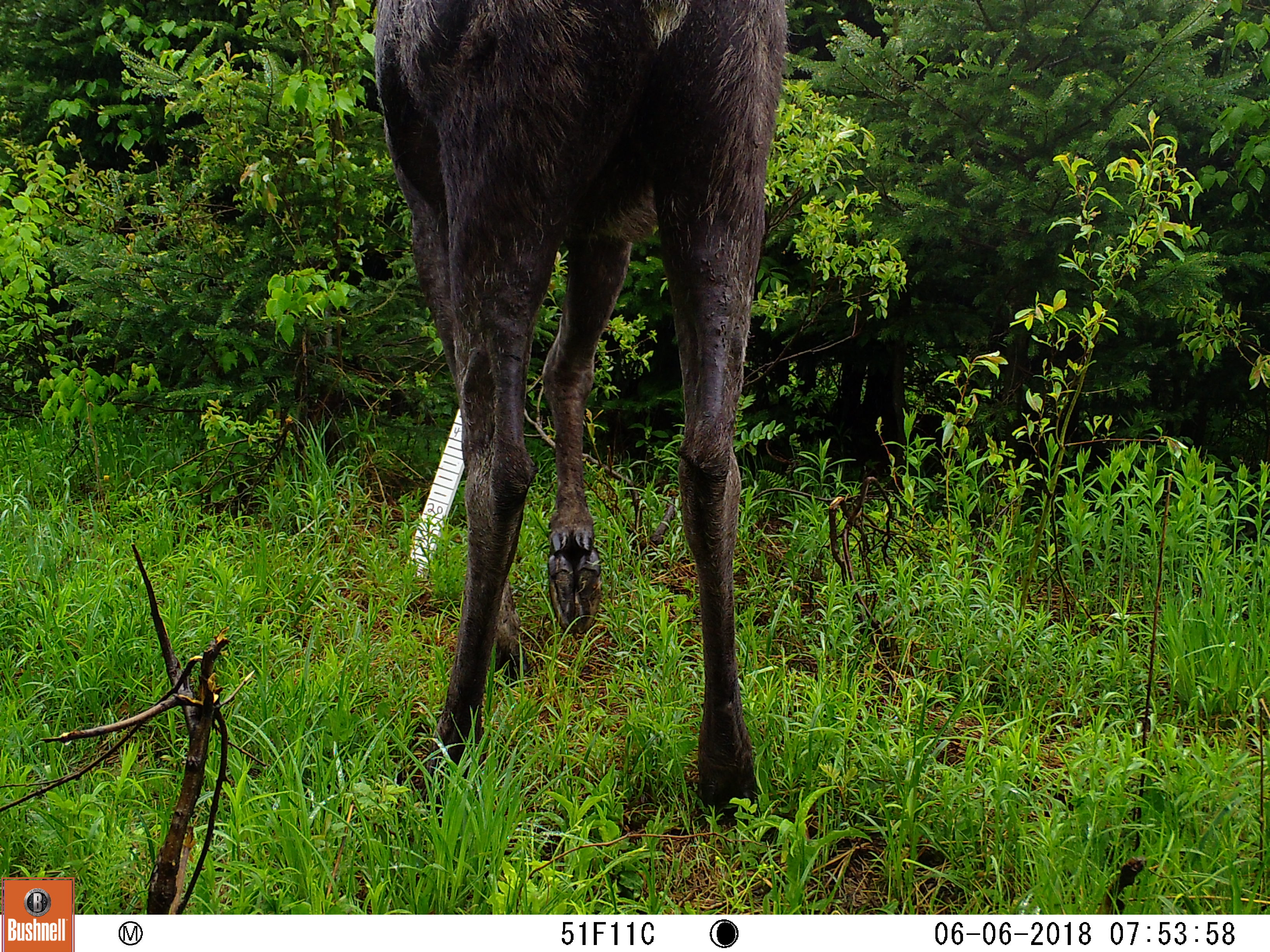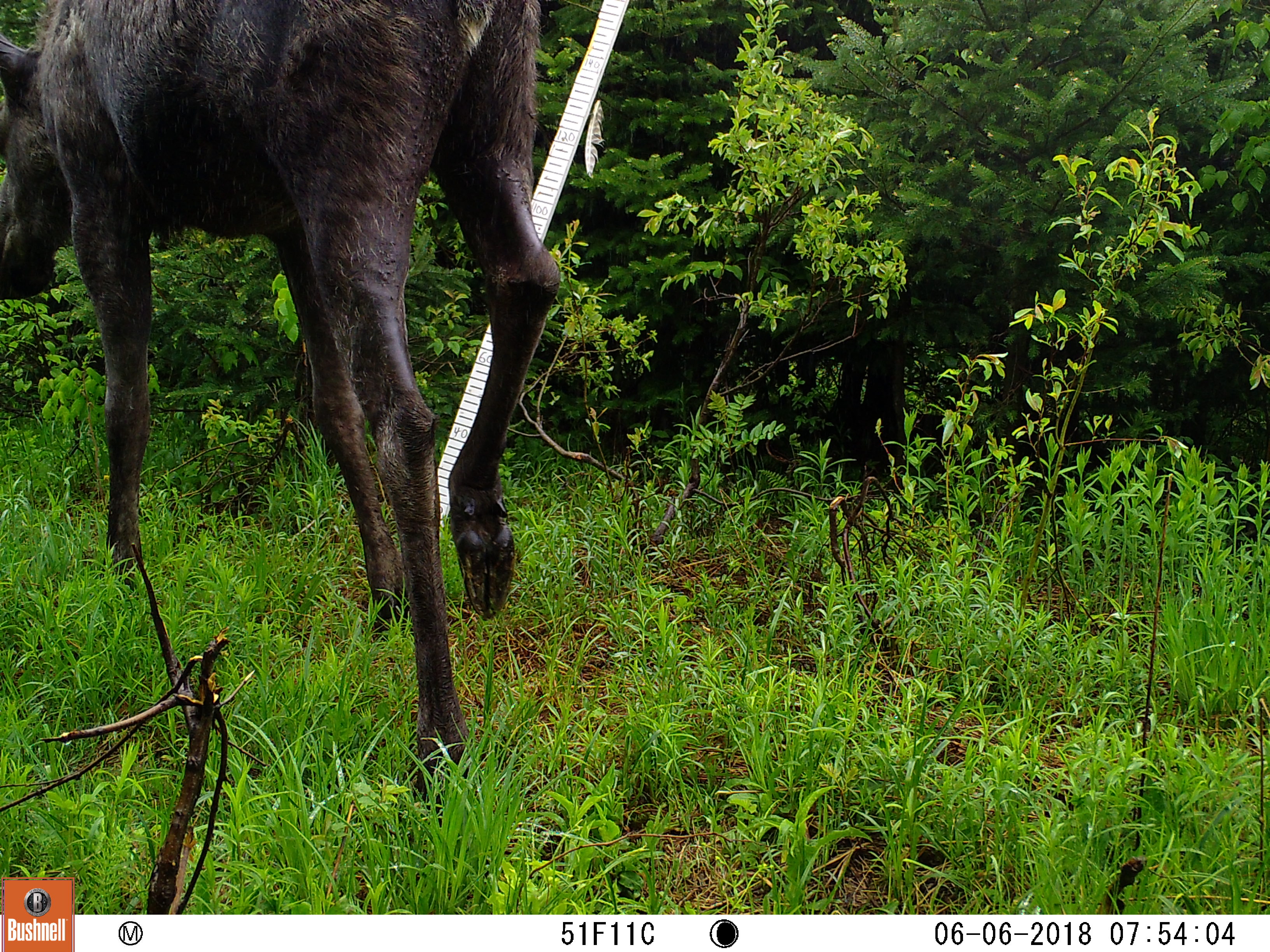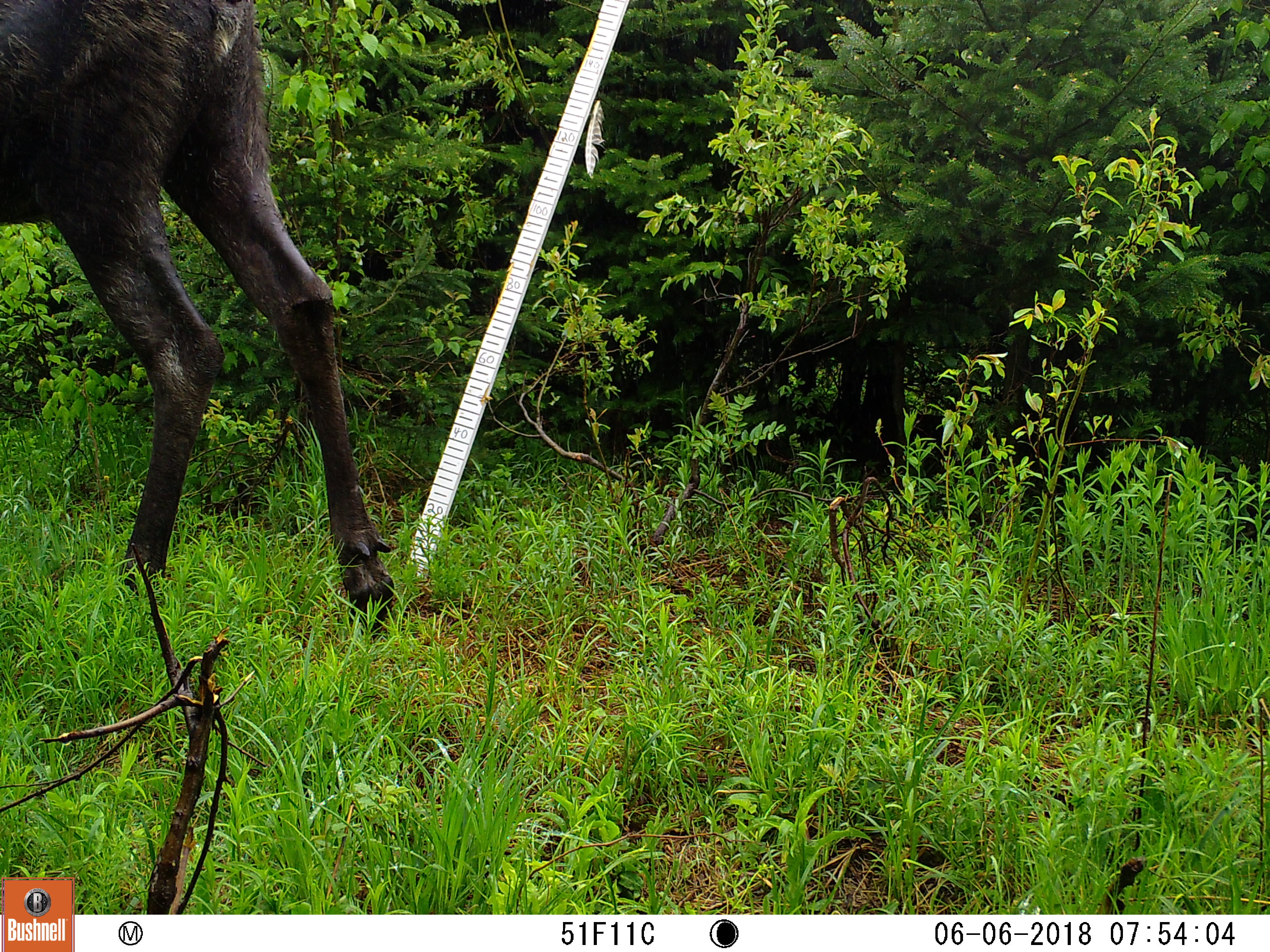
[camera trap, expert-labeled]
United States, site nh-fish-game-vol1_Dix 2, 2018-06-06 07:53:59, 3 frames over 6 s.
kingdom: Animalia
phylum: Chordata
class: Mammalia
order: Artiodactyla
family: Cervidae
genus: Alces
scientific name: Alces alces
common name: moose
Moose (Alces alces).